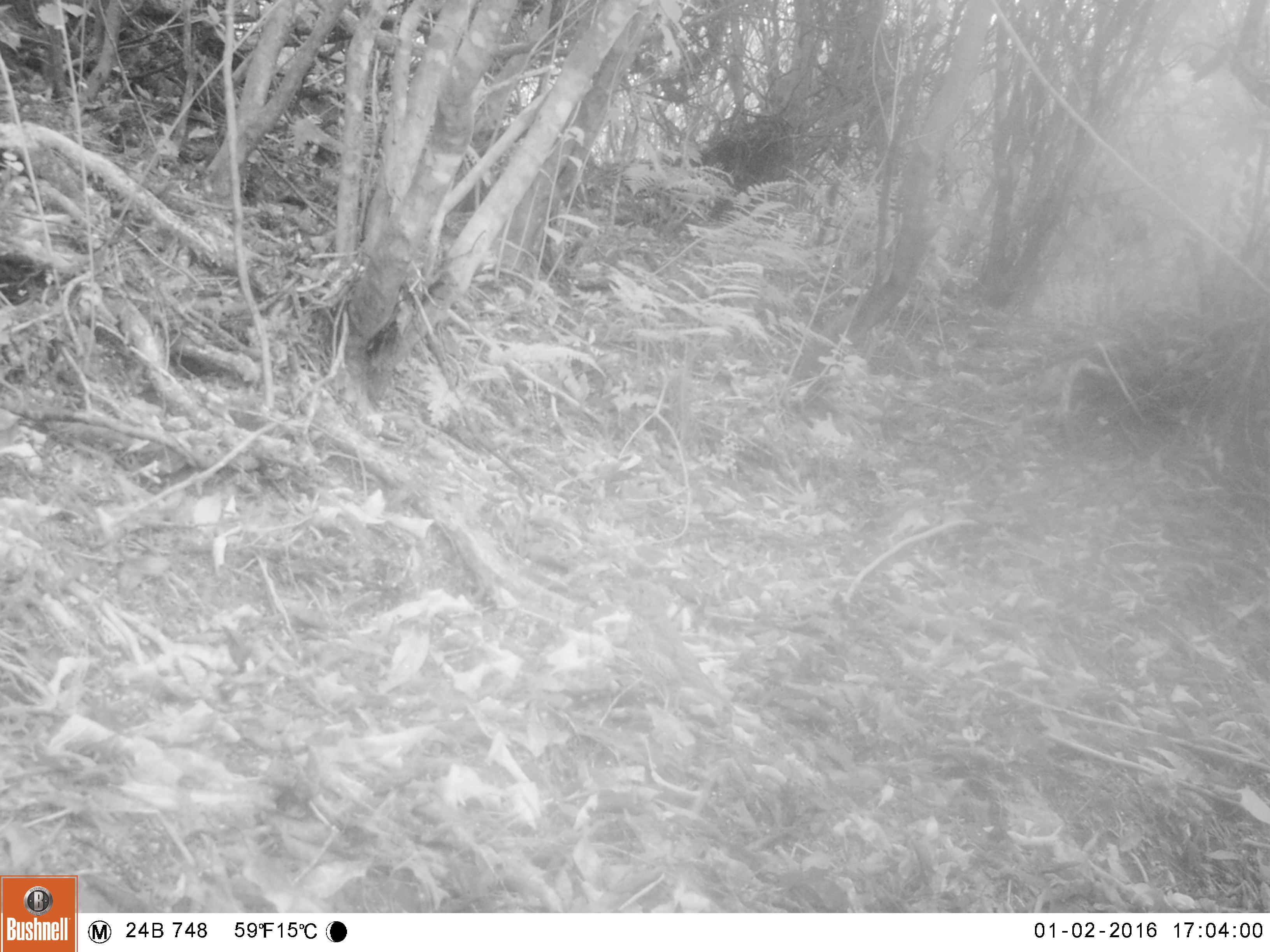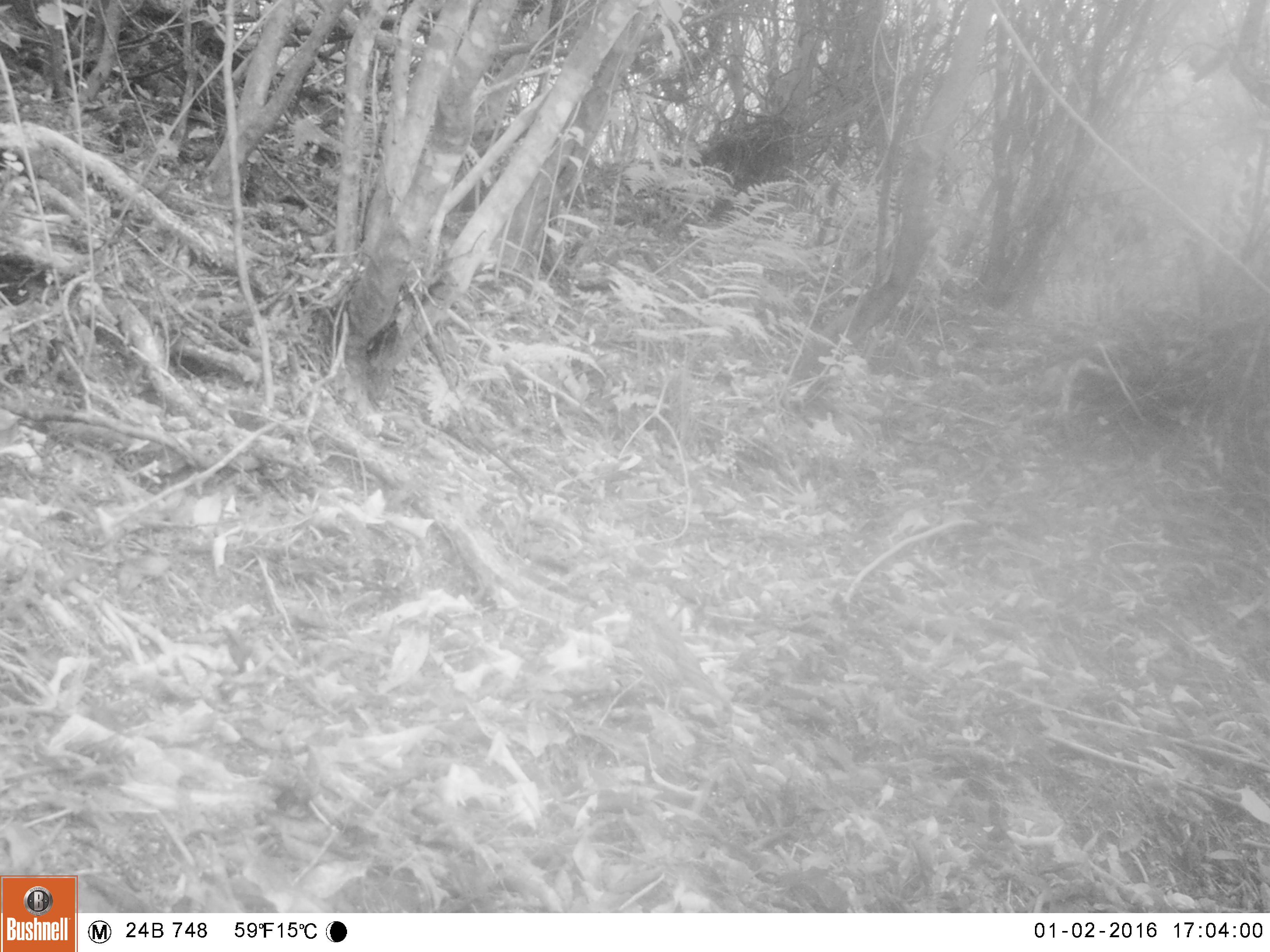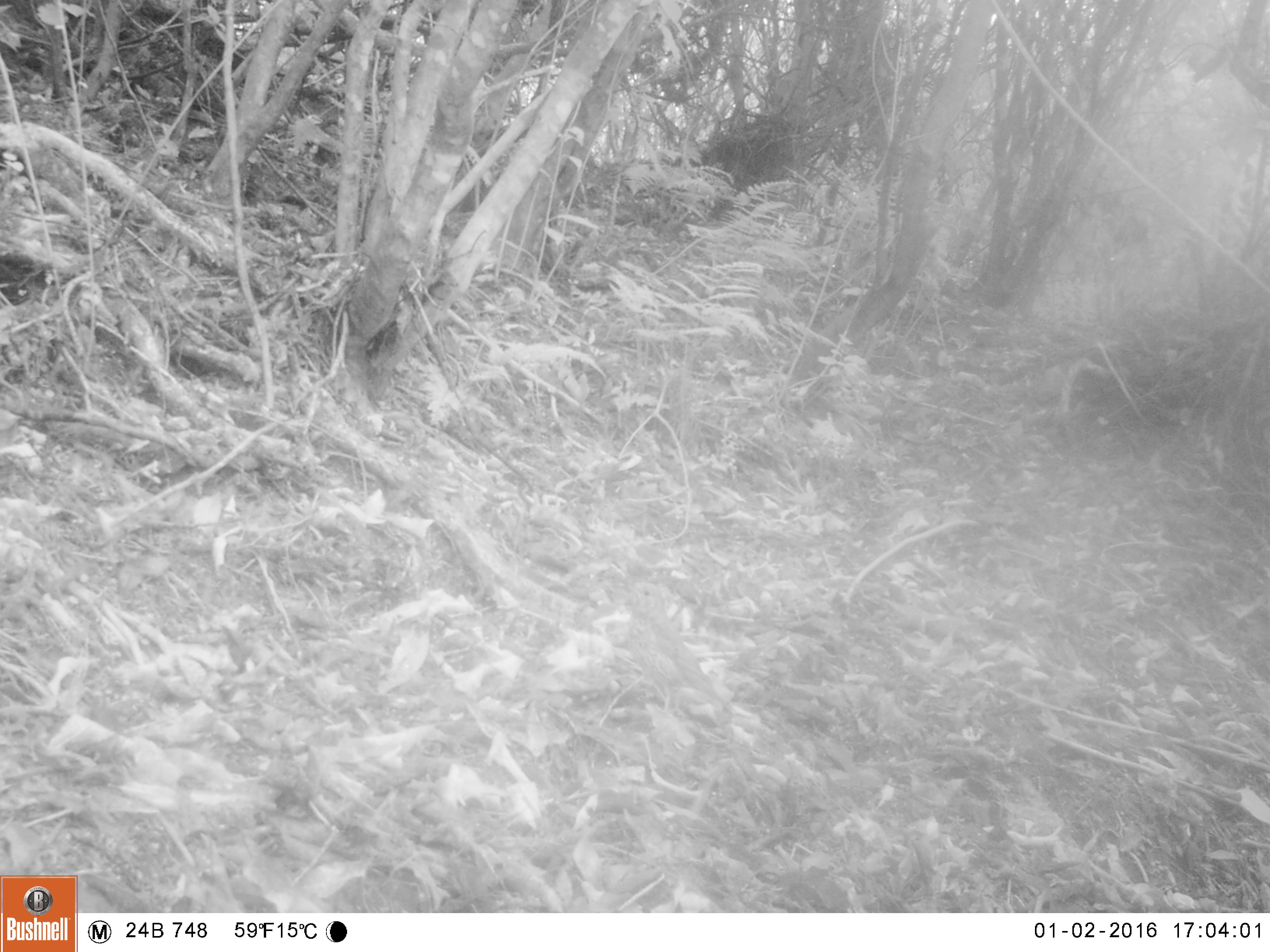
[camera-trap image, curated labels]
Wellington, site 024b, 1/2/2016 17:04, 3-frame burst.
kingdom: Animalia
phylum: Chordata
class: Aves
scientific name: Aves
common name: bird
Bird (Aves).